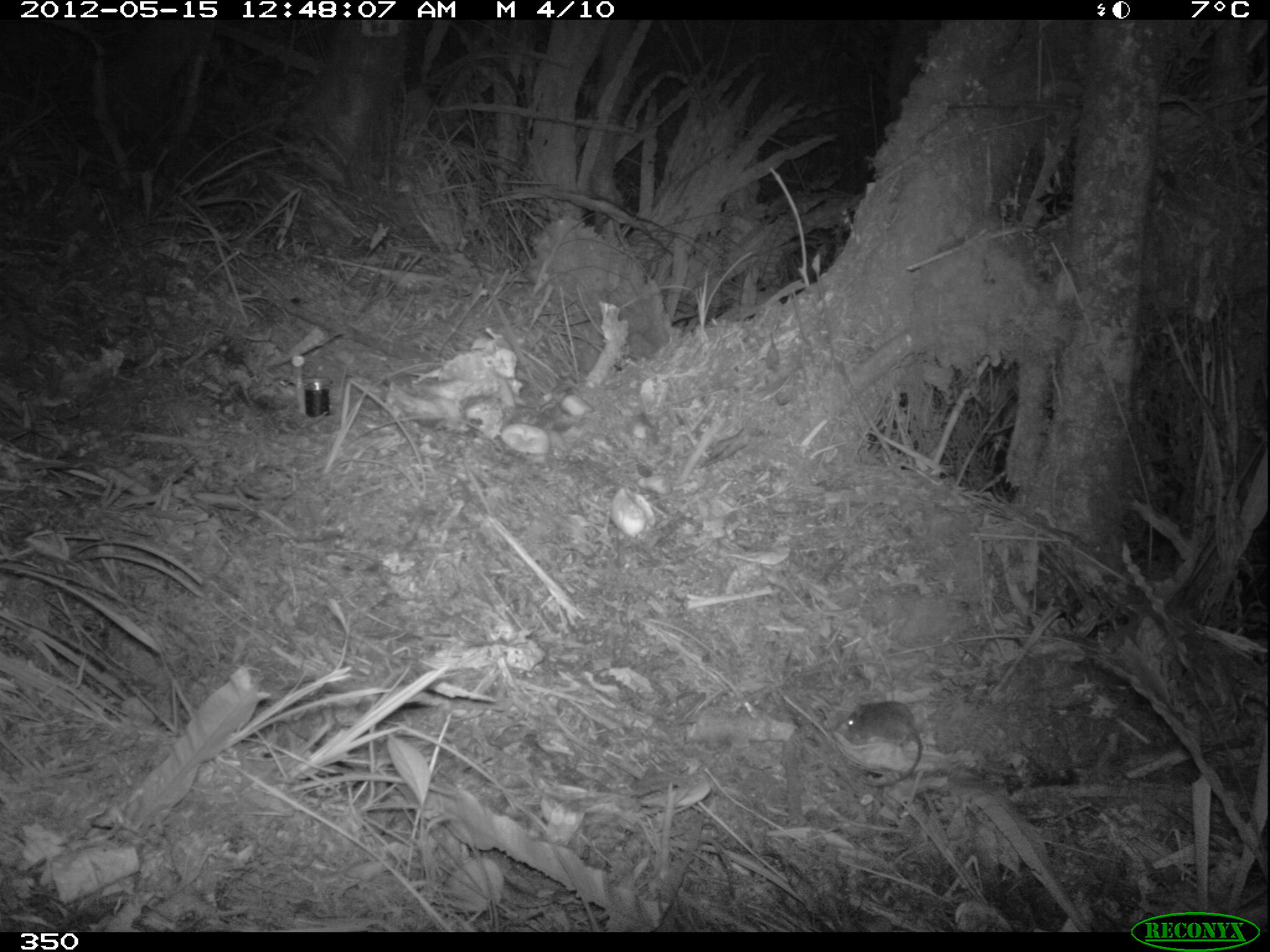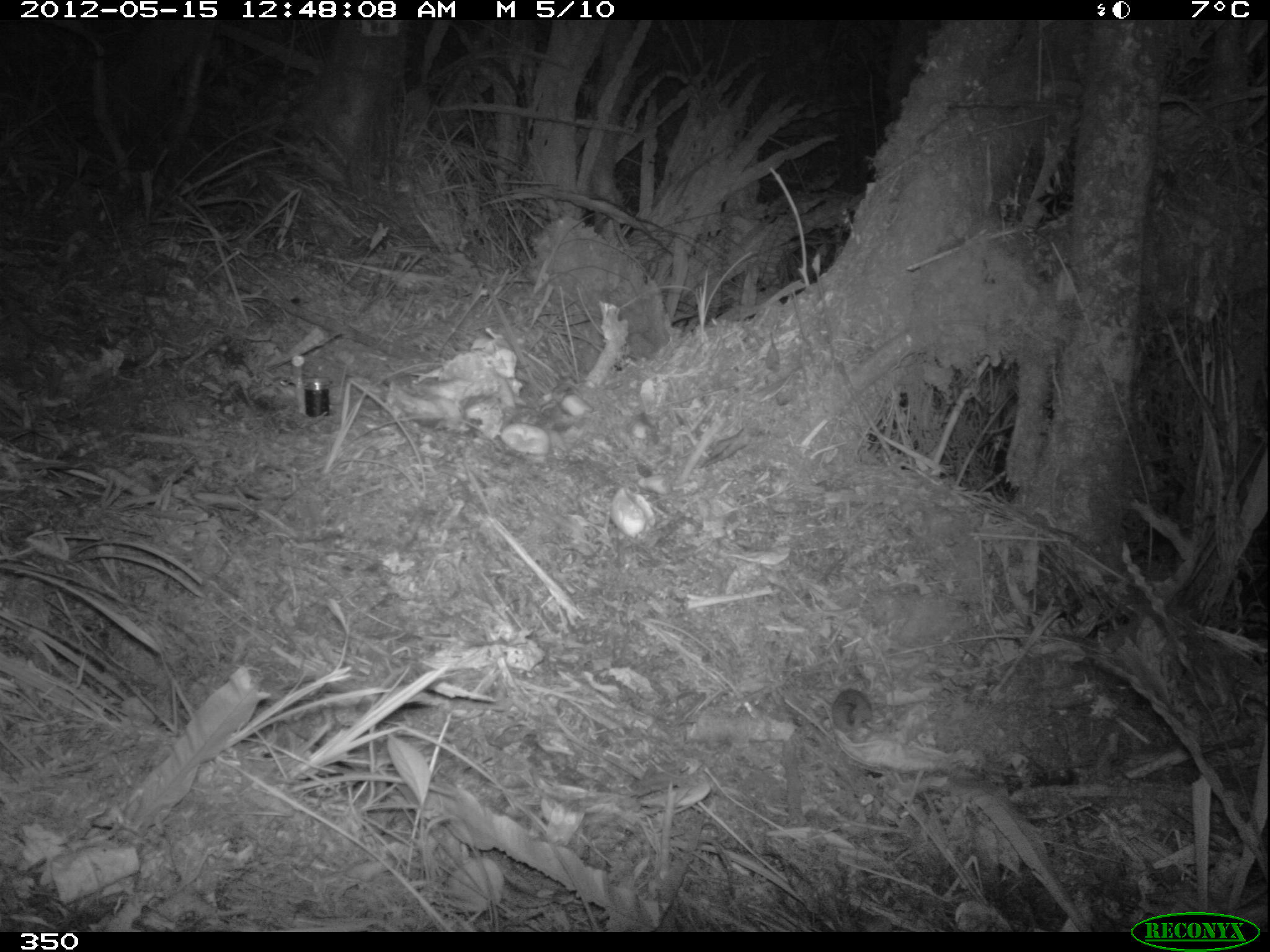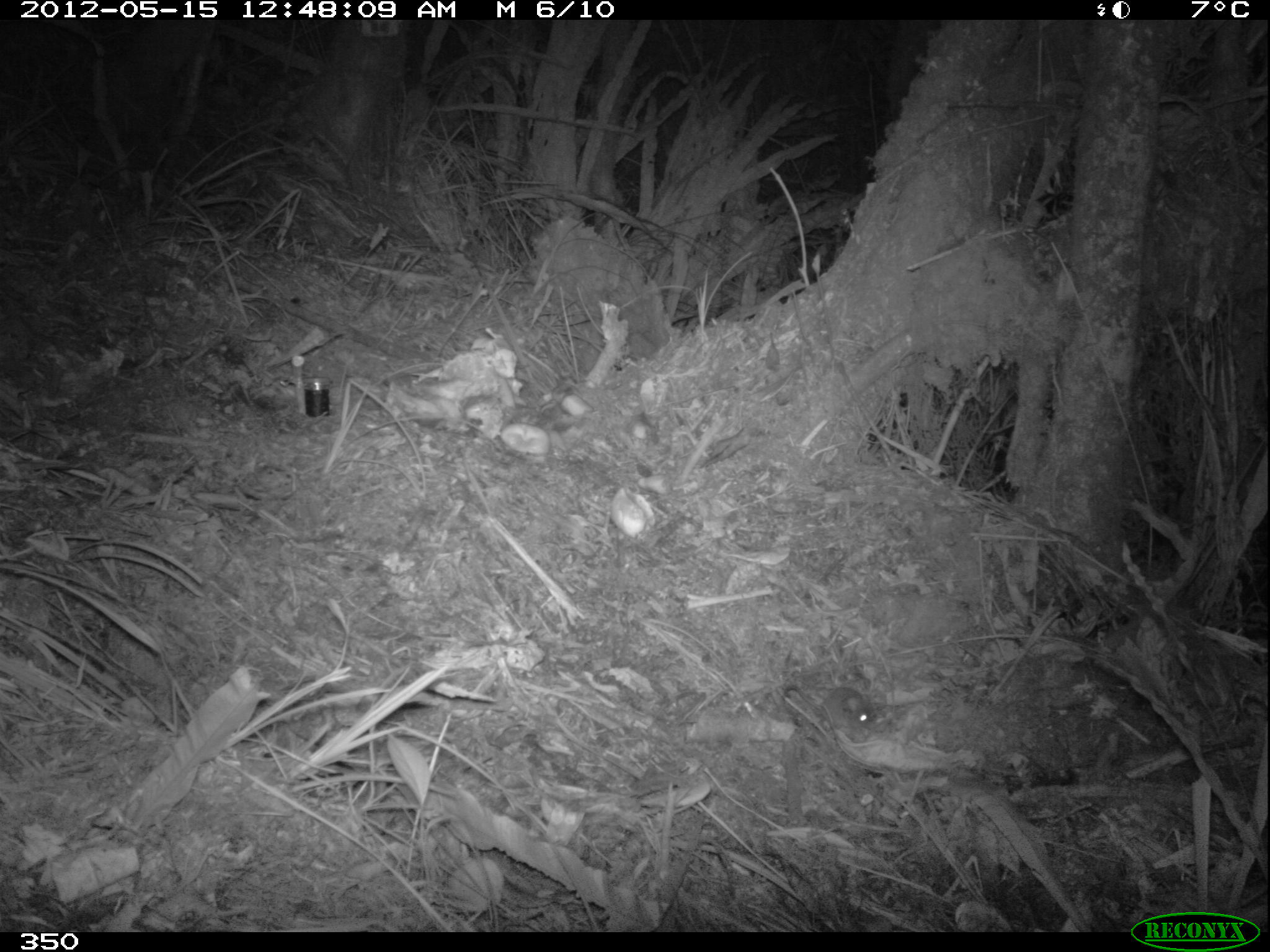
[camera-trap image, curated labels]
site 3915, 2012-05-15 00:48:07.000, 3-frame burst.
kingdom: Animalia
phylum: Chordata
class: Mammalia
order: Rodentia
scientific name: Rodentia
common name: rodents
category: unknown rodent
Unknown rodent (rodents) (Rodentia).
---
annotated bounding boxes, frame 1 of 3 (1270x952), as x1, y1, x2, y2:
unknown rodent: 840, 700, 923, 788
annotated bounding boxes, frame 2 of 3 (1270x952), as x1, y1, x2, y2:
unknown rodent: 830, 687, 873, 742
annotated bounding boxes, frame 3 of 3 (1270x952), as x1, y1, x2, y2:
unknown rodent: 783, 684, 871, 728